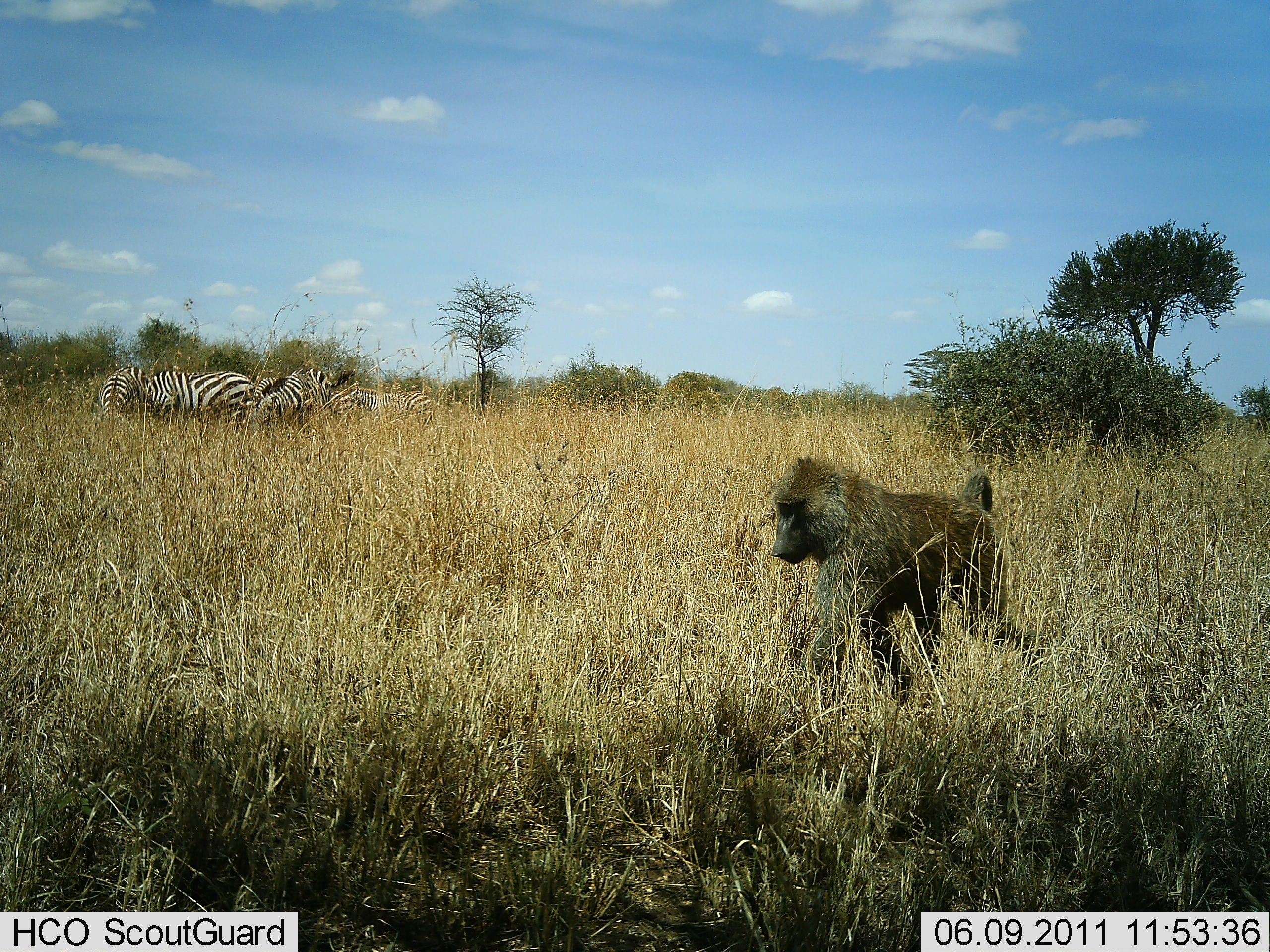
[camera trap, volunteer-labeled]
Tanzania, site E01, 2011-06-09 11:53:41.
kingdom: Animalia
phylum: Chordata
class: Mammalia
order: Primates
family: Cercopithecidae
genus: Papio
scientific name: Papio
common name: baboon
Baboon (Papio), count 1. Behavior (volunteer vote fractions): standing 15%, resting 0%, moving 92%, interacting 0%. Young present (vote fraction): 0%. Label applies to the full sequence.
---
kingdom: Animalia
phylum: Chordata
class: Mammalia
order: Perissodactyla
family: Equidae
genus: Equus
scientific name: Equus quagga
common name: plains zebra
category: zebra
Zebra (plains zebra) (Equus quagga), count 4. Behavior (volunteer vote fractions): standing 79%, resting 14%, moving 0%, interacting 0%. Young present (vote fraction): 0%. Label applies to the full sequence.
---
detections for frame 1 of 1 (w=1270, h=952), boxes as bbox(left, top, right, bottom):
animal: bbox(769, 455, 1048, 670); bbox(149, 371, 253, 424); bbox(257, 369, 354, 423); bbox(333, 387, 436, 423); bbox(98, 365, 148, 412)